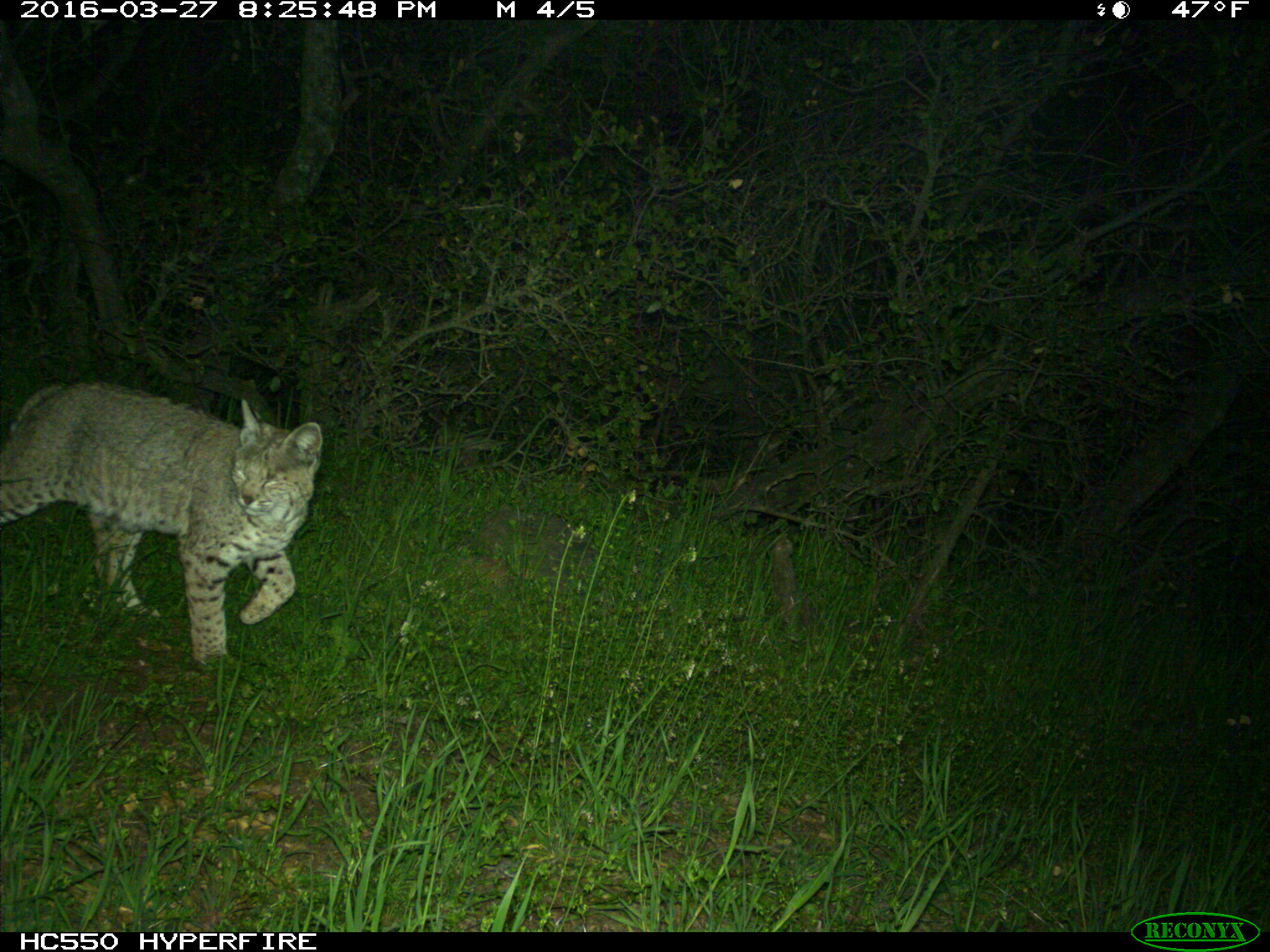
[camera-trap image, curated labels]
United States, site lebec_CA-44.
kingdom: Animalia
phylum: Chordata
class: Mammalia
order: Carnivora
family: Felidae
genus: Lynx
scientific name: Lynx rufus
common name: bobcat